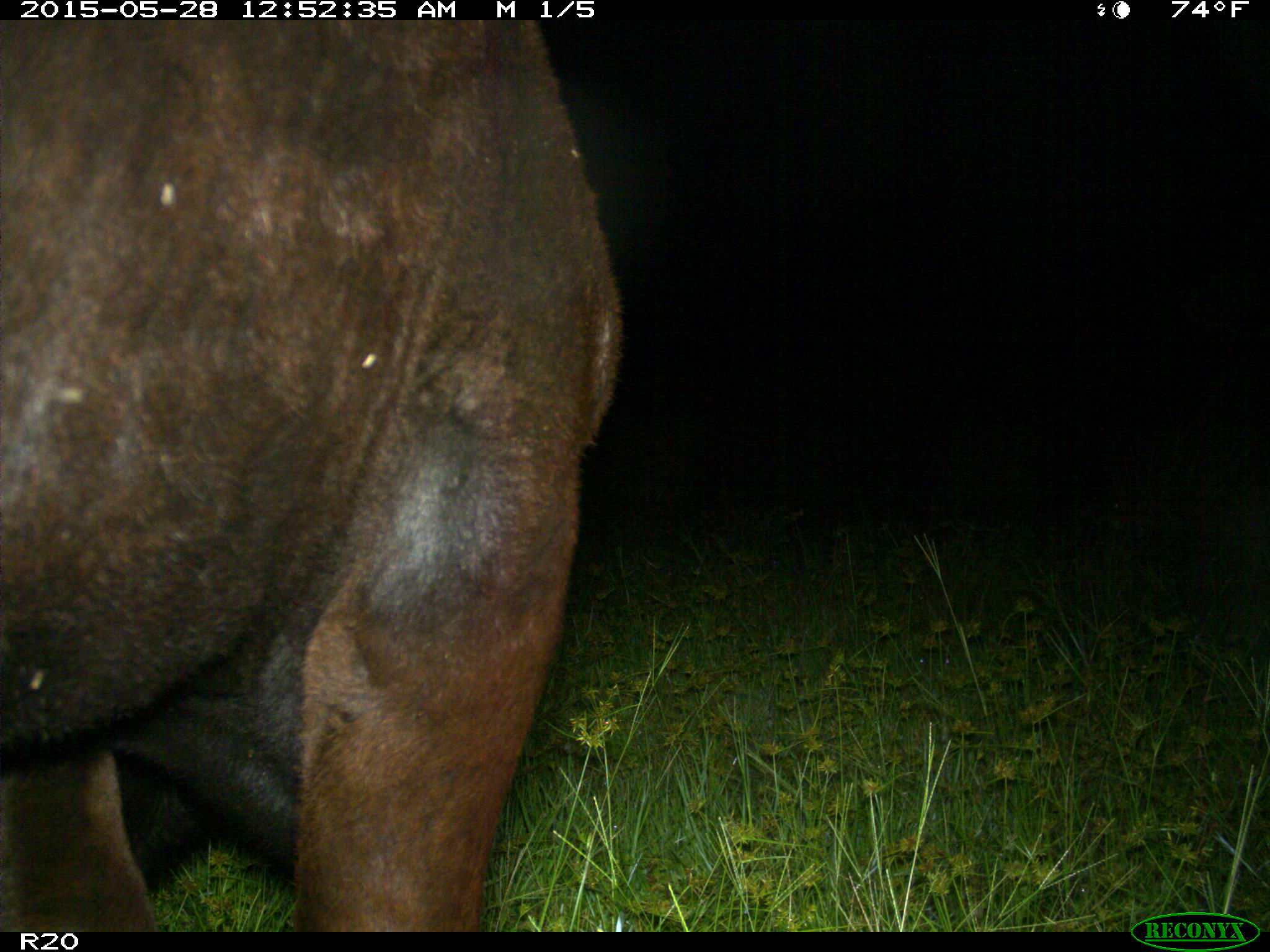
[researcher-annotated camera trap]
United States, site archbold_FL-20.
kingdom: Animalia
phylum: Chordata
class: Mammalia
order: Artiodactyla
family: Bovidae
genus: Bos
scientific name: Bos taurus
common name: domestic cow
Bos taurus (domestic cow).